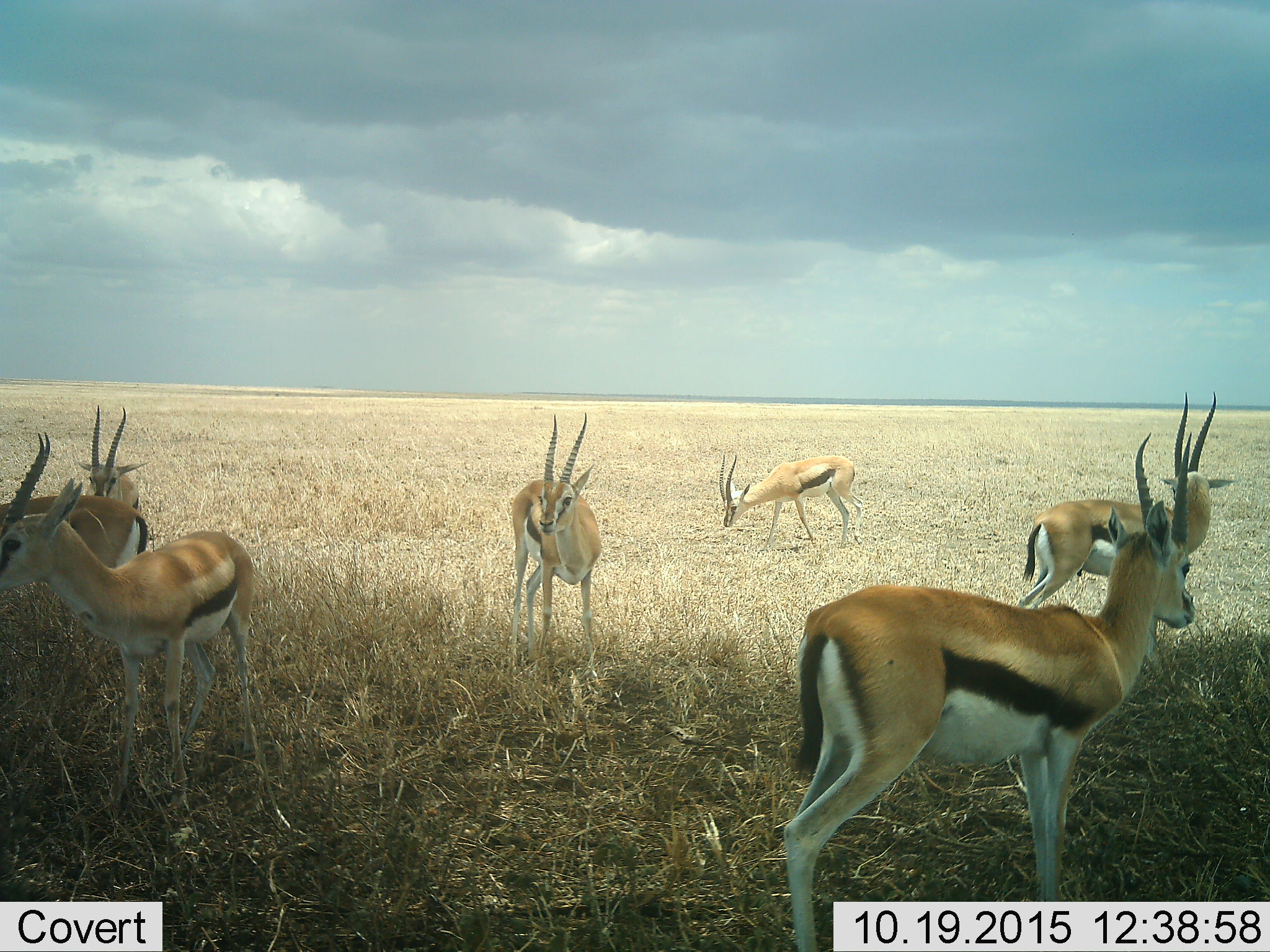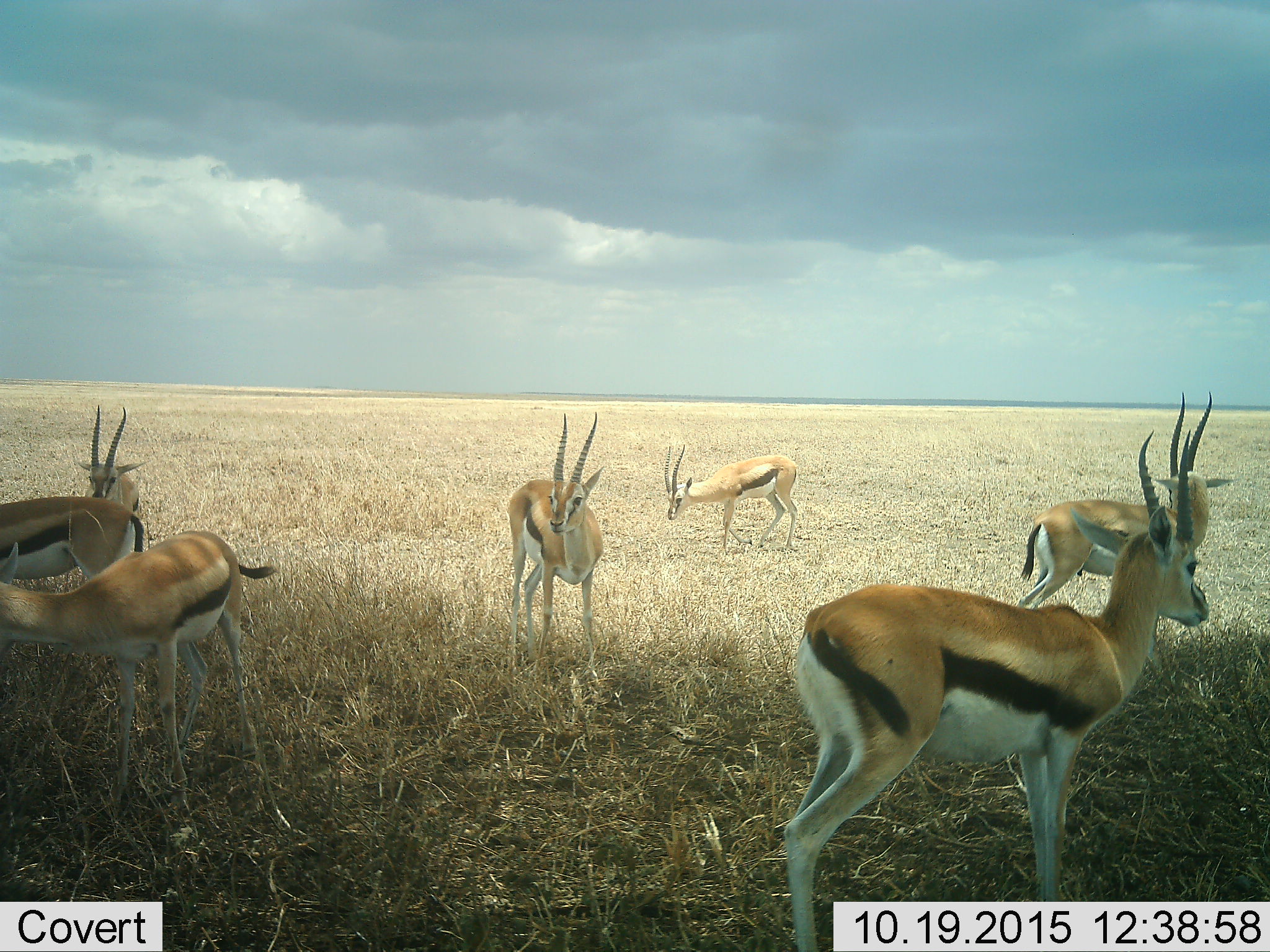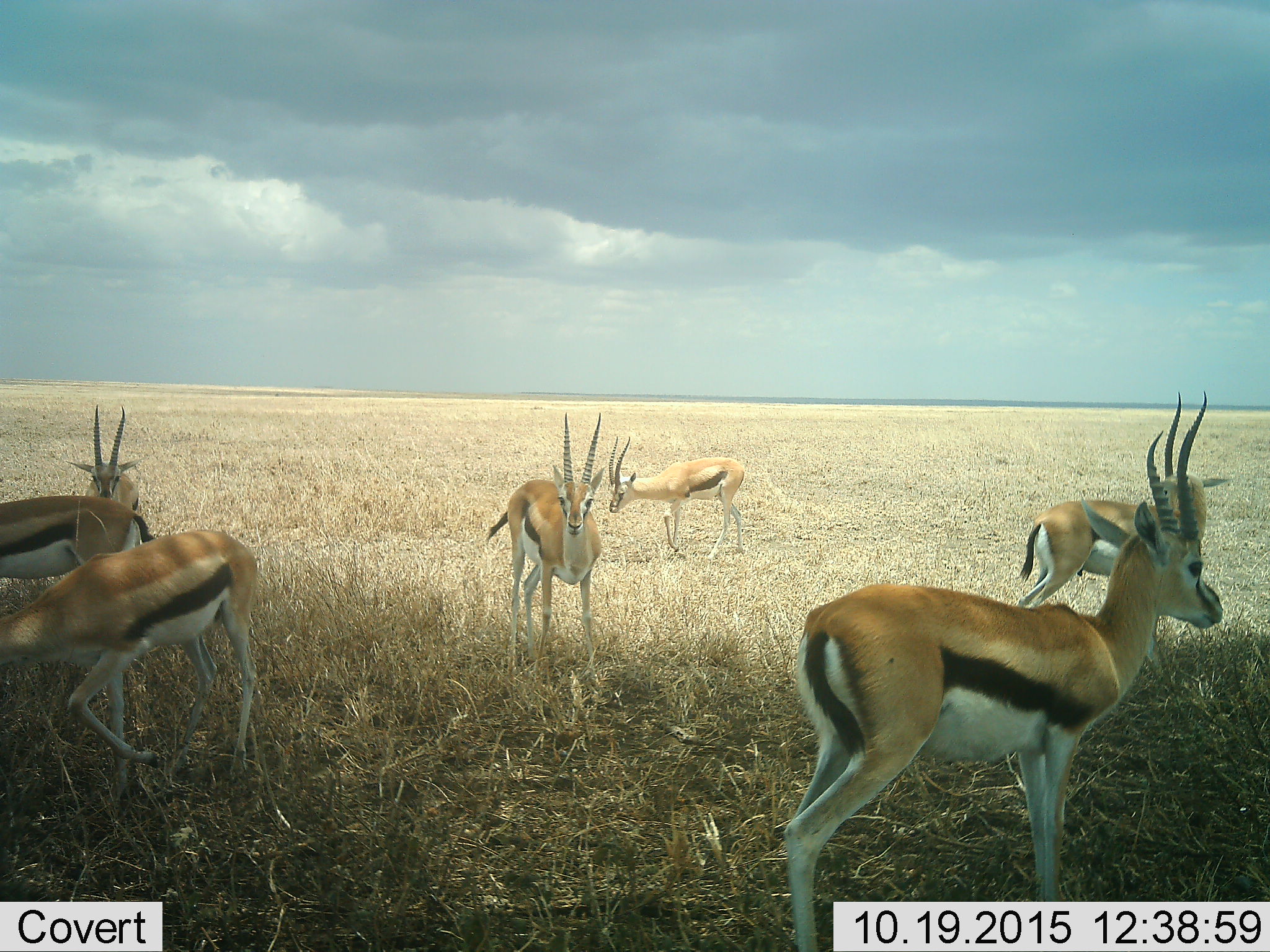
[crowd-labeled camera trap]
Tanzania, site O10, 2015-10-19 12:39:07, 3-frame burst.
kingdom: Animalia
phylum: Chordata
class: Mammalia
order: Artiodactyla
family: Bovidae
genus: Eudorcas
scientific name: Eudorcas thomsonii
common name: thomson's gazelle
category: gazellethomsons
Gazellethomsons (thomson's gazelle) (Eudorcas thomsonii), count 7. Behavior (volunteer vote fractions): standing 71%, resting 0%, moving 57%, interacting 0%. Young present (vote fraction): 0%. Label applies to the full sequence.